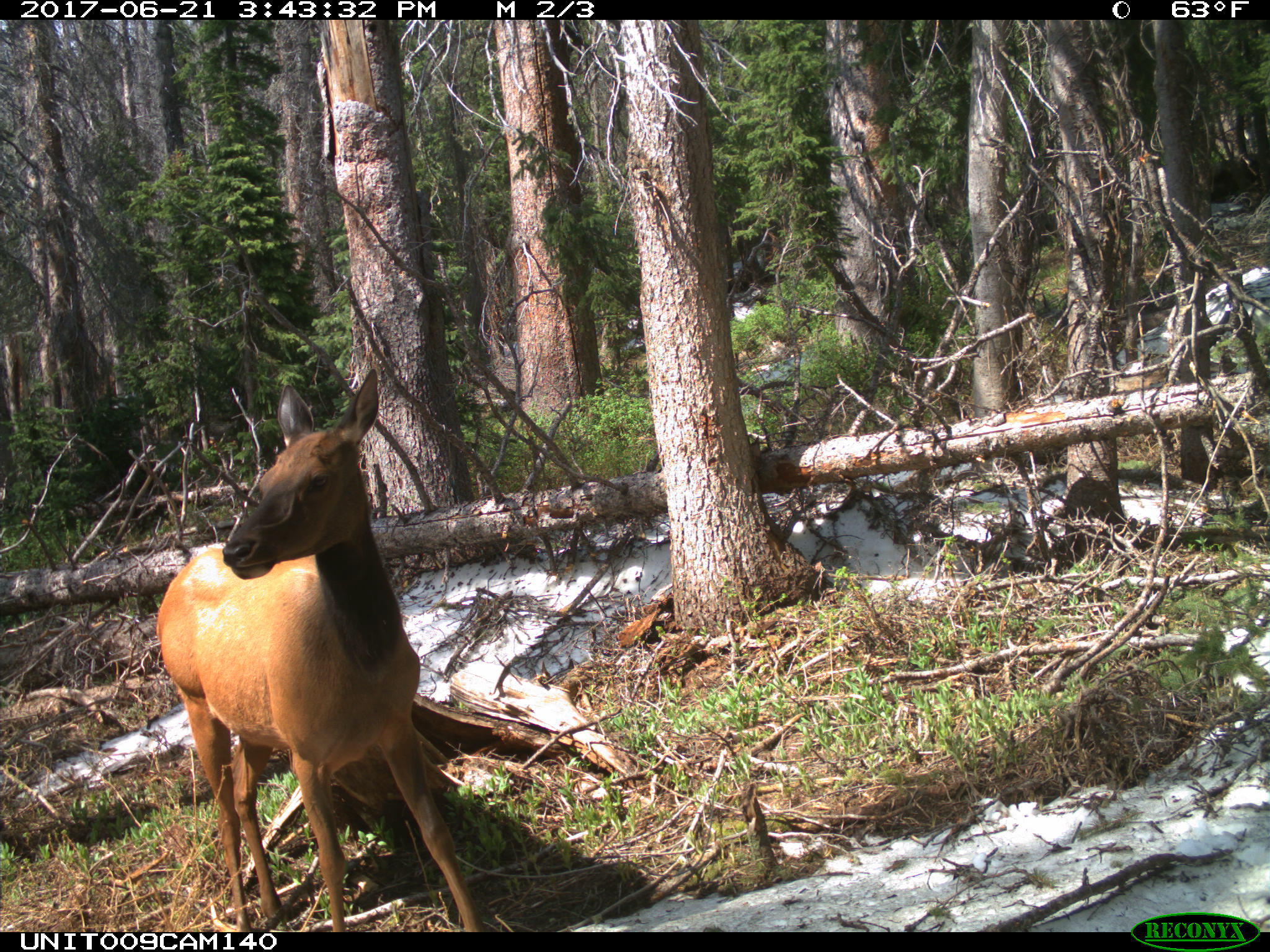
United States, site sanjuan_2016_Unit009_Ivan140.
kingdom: Animalia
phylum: Chordata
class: Mammalia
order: Artiodactyla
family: Cervidae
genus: Cervus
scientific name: Cervus elaphus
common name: red deer